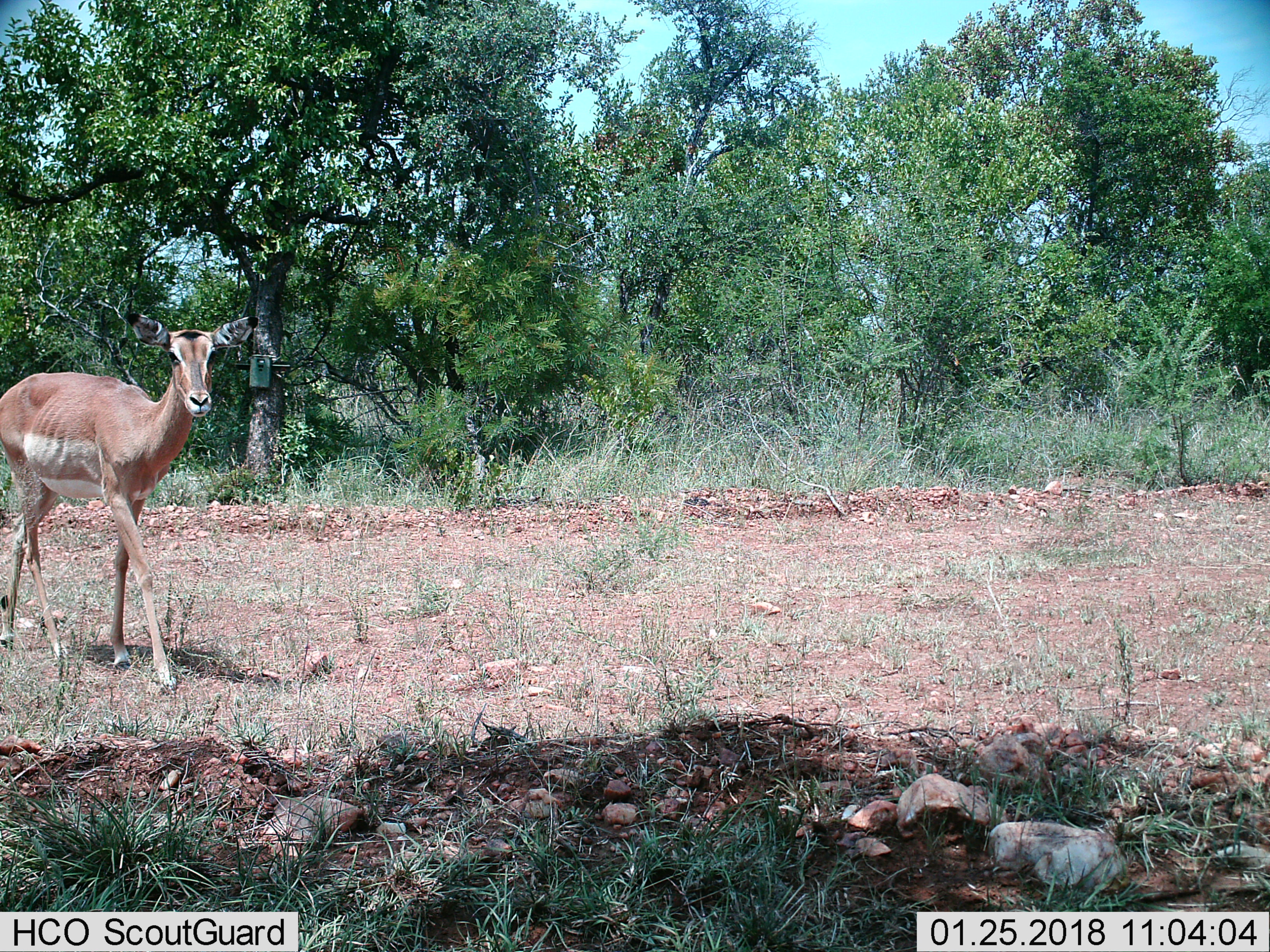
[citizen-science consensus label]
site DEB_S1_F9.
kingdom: Animalia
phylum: Chordata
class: Mammalia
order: Artiodactyla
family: Bovidae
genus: Aepyceros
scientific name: Aepyceros melampus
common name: impala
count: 1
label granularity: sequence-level